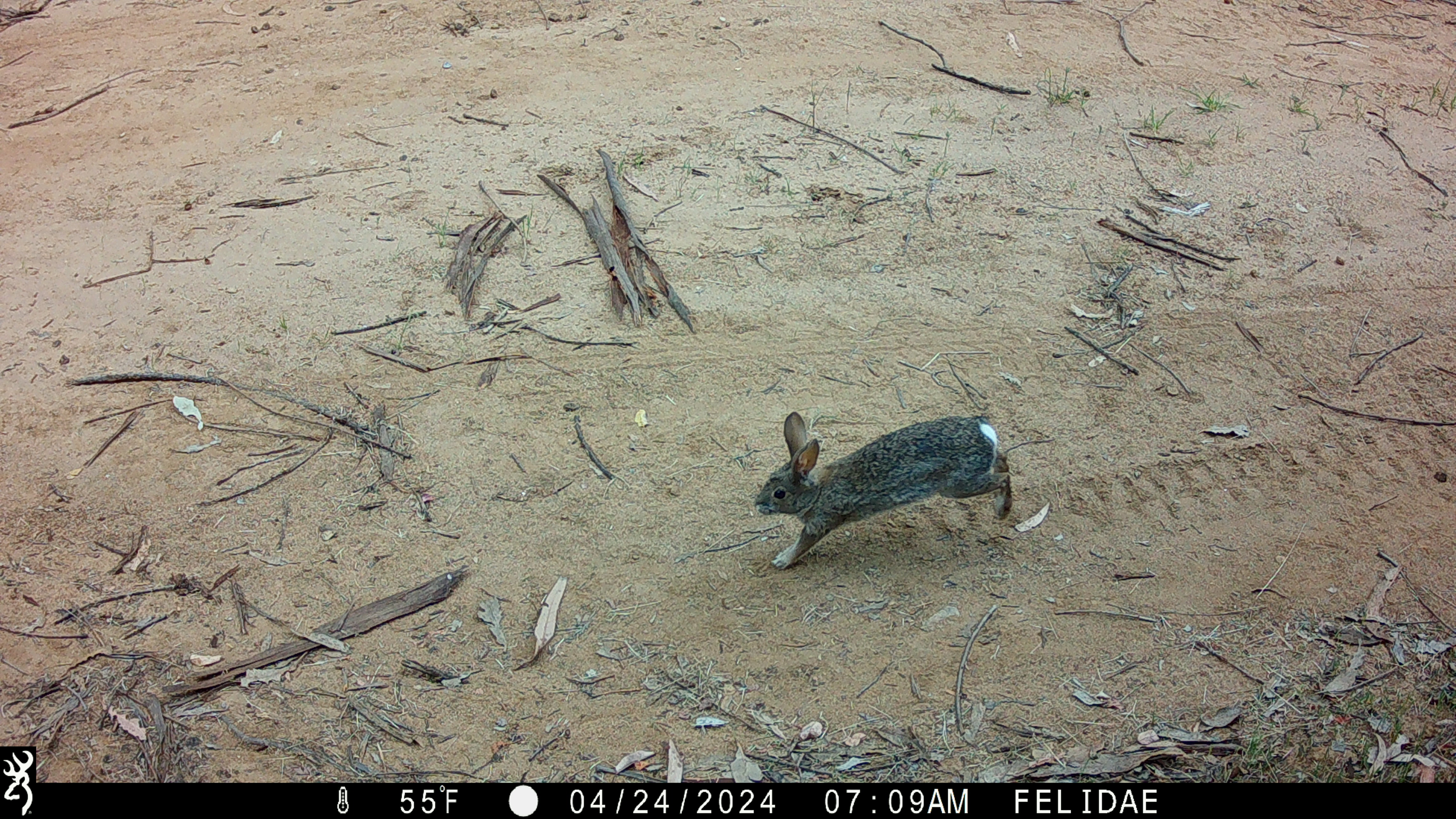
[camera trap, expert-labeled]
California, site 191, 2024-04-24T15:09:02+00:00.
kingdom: Animalia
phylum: Chordata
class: Mammalia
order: Lagomorpha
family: Leporidae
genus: Sylvilagus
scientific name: Sylvilagus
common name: cottontail rabbit